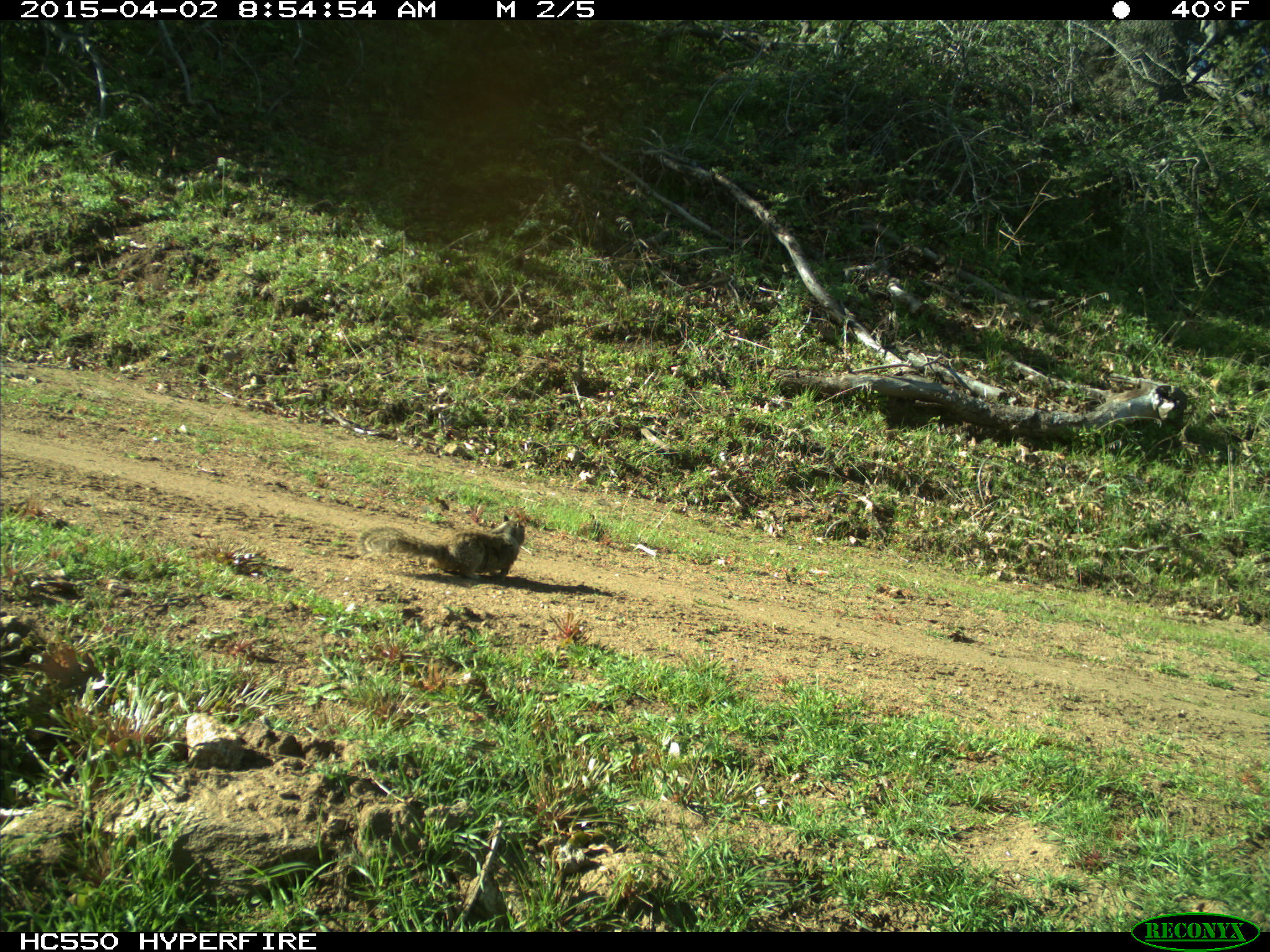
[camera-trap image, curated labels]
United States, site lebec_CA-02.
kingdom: Animalia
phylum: Chordata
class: Mammalia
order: Rodentia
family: Sciuridae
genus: Otospermophilus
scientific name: Otospermophilus beecheyi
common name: california ground squirrel